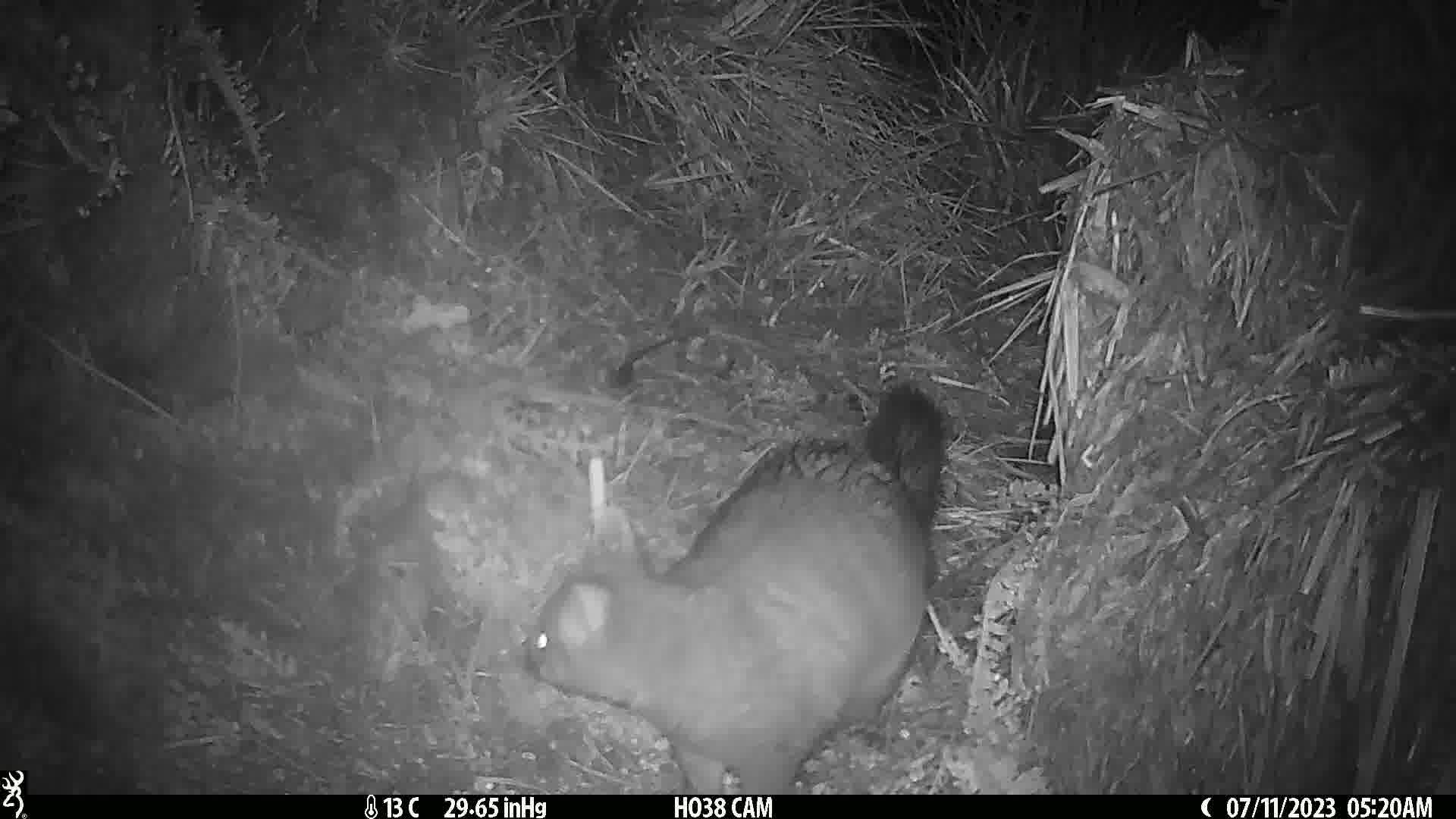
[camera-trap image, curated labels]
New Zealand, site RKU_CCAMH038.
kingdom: Animalia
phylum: Chordata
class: Mammalia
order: Diprotodontia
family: Phalangeridae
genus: Trichosurus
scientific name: Trichosurus vulpecula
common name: common brushtail possum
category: possum